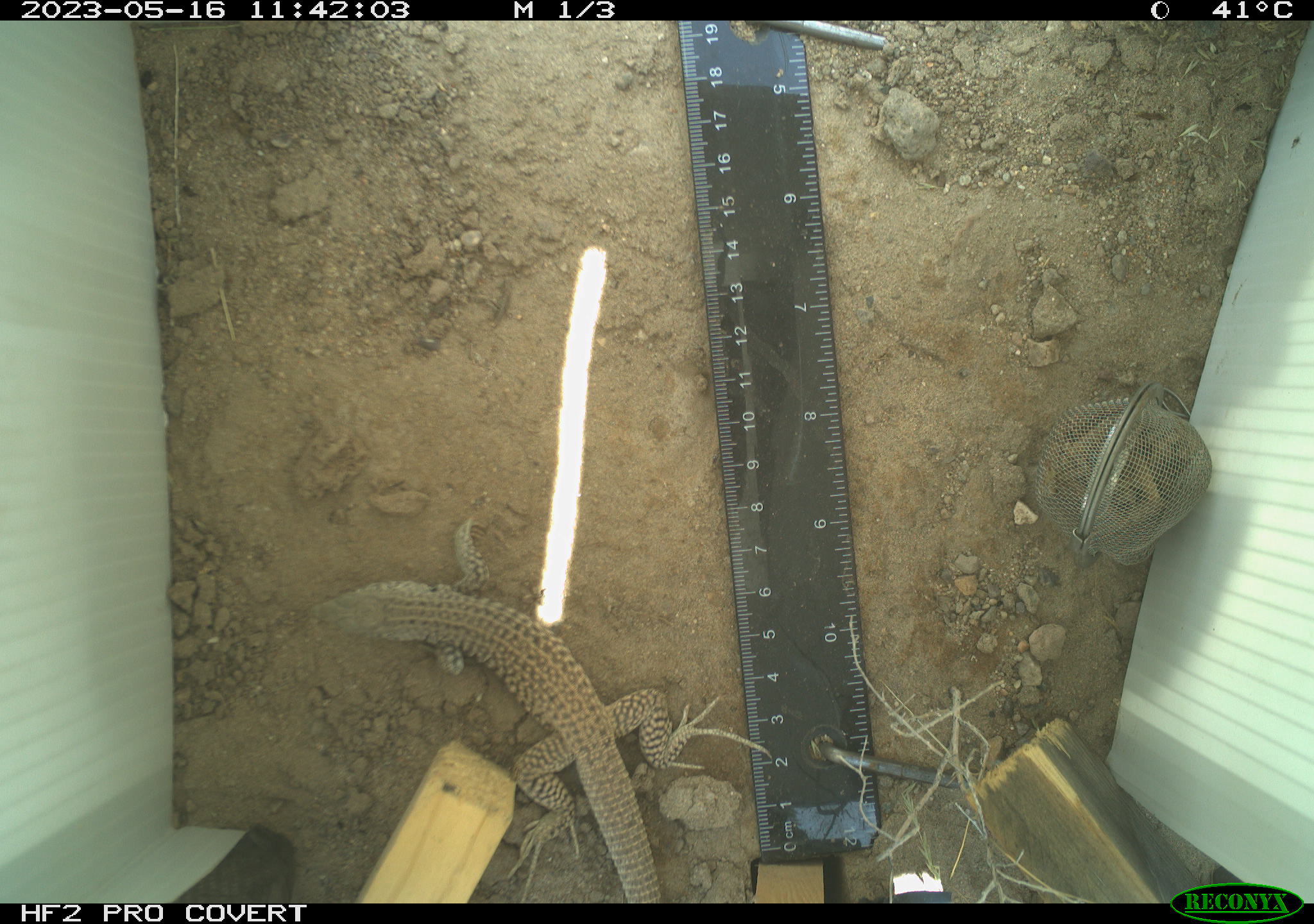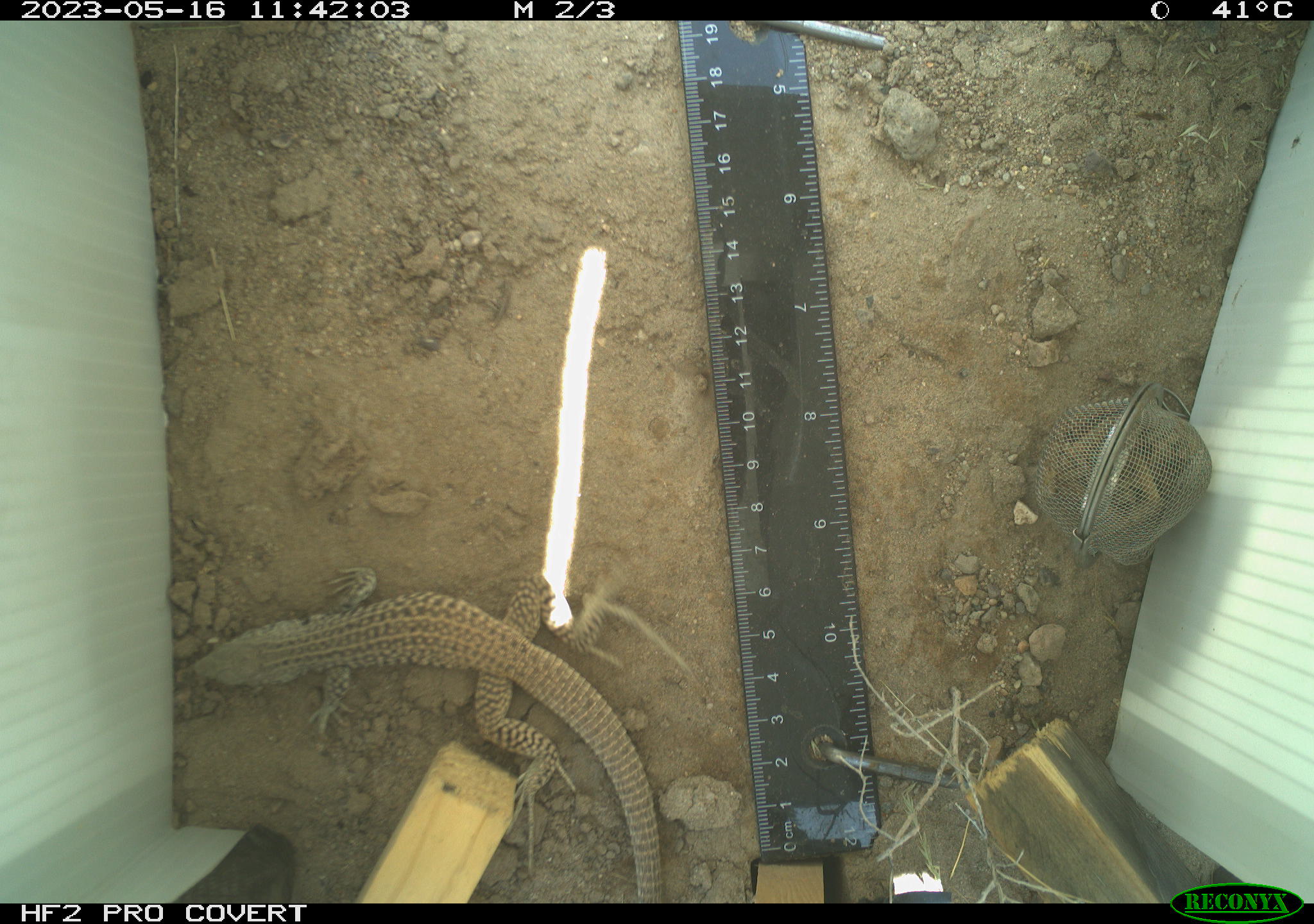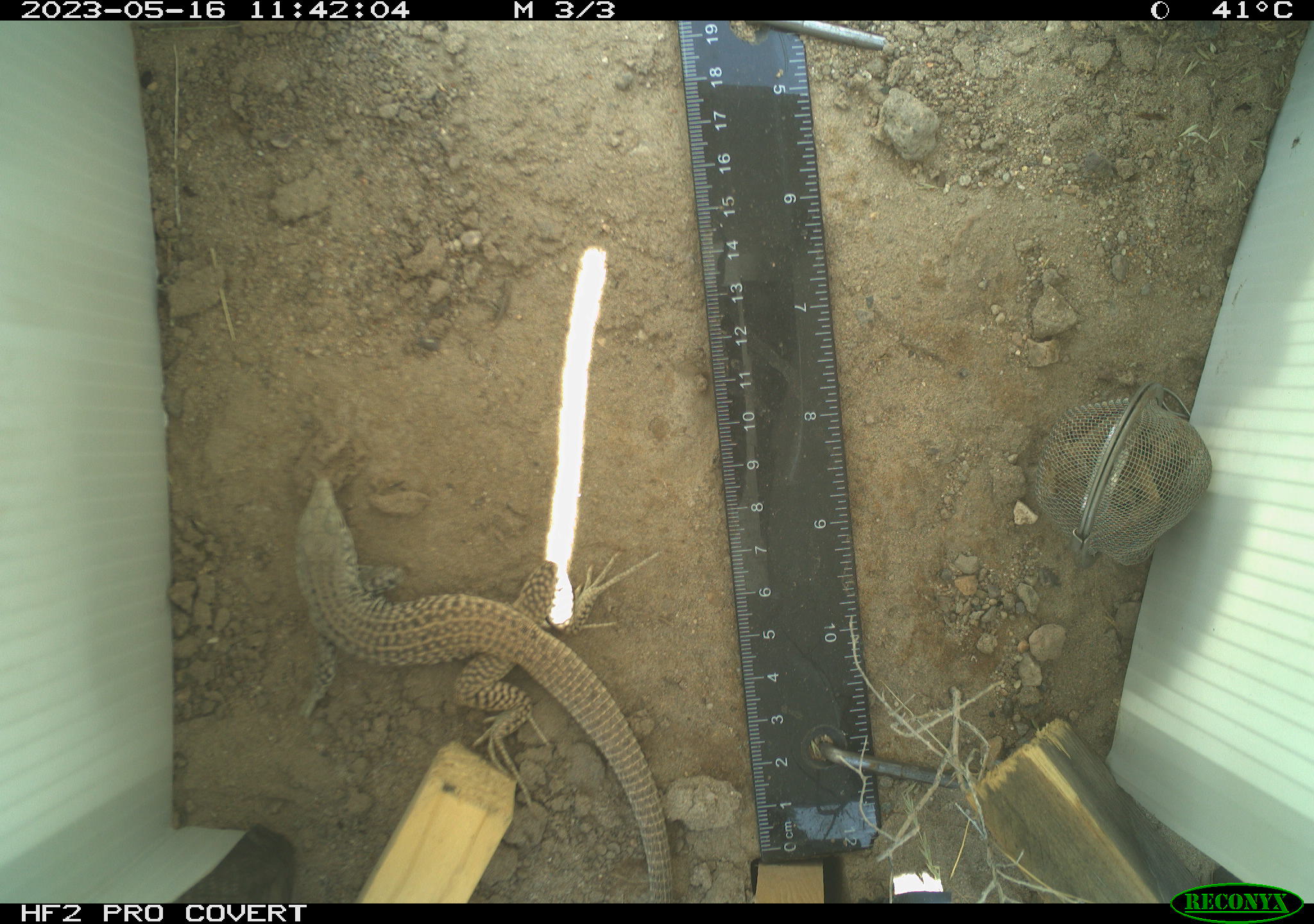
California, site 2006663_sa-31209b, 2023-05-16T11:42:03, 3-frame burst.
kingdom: Animalia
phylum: Chordata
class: Reptilia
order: Squamata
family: Teiidae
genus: Aspidoscelis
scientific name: Aspidoscelis tigris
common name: western whiptail